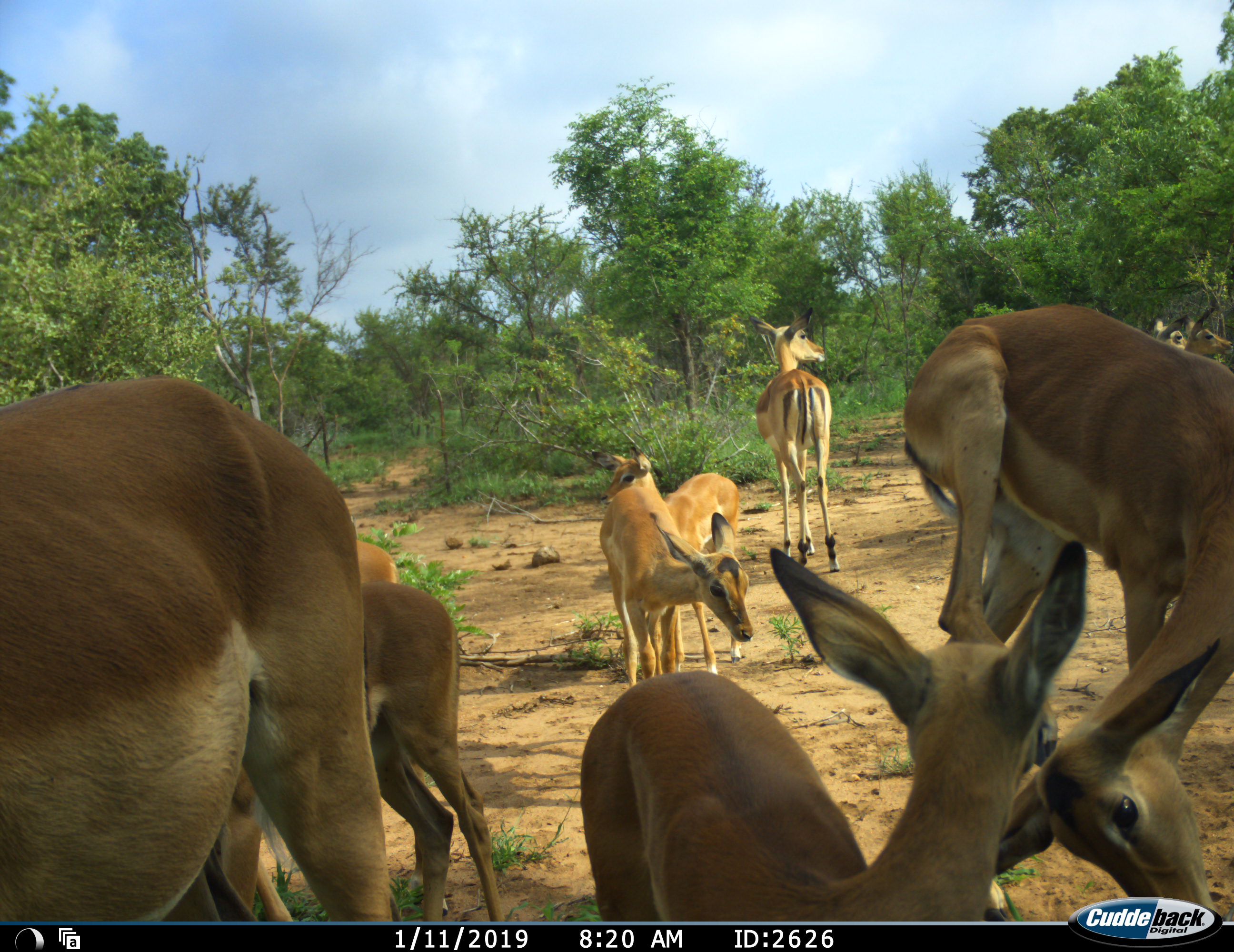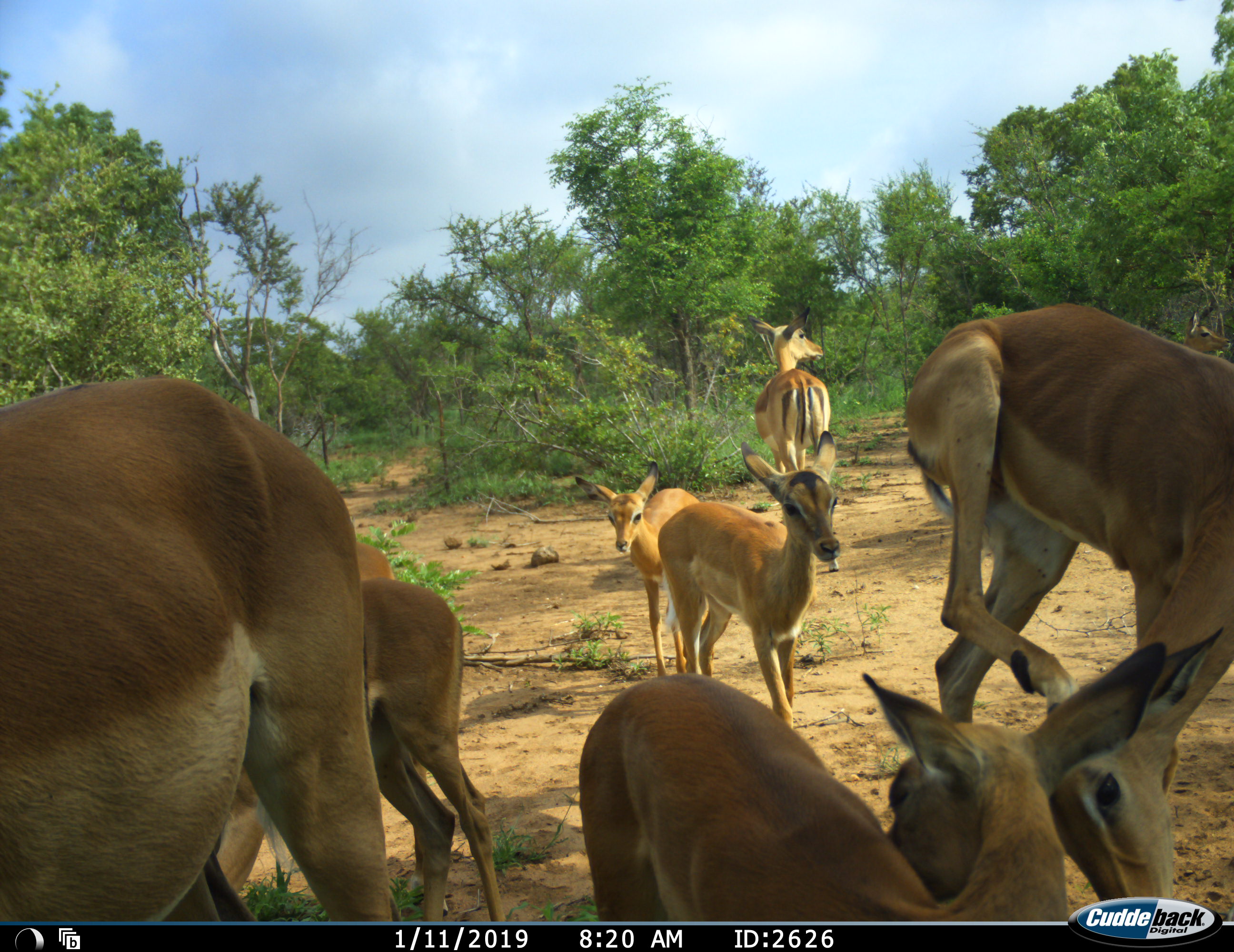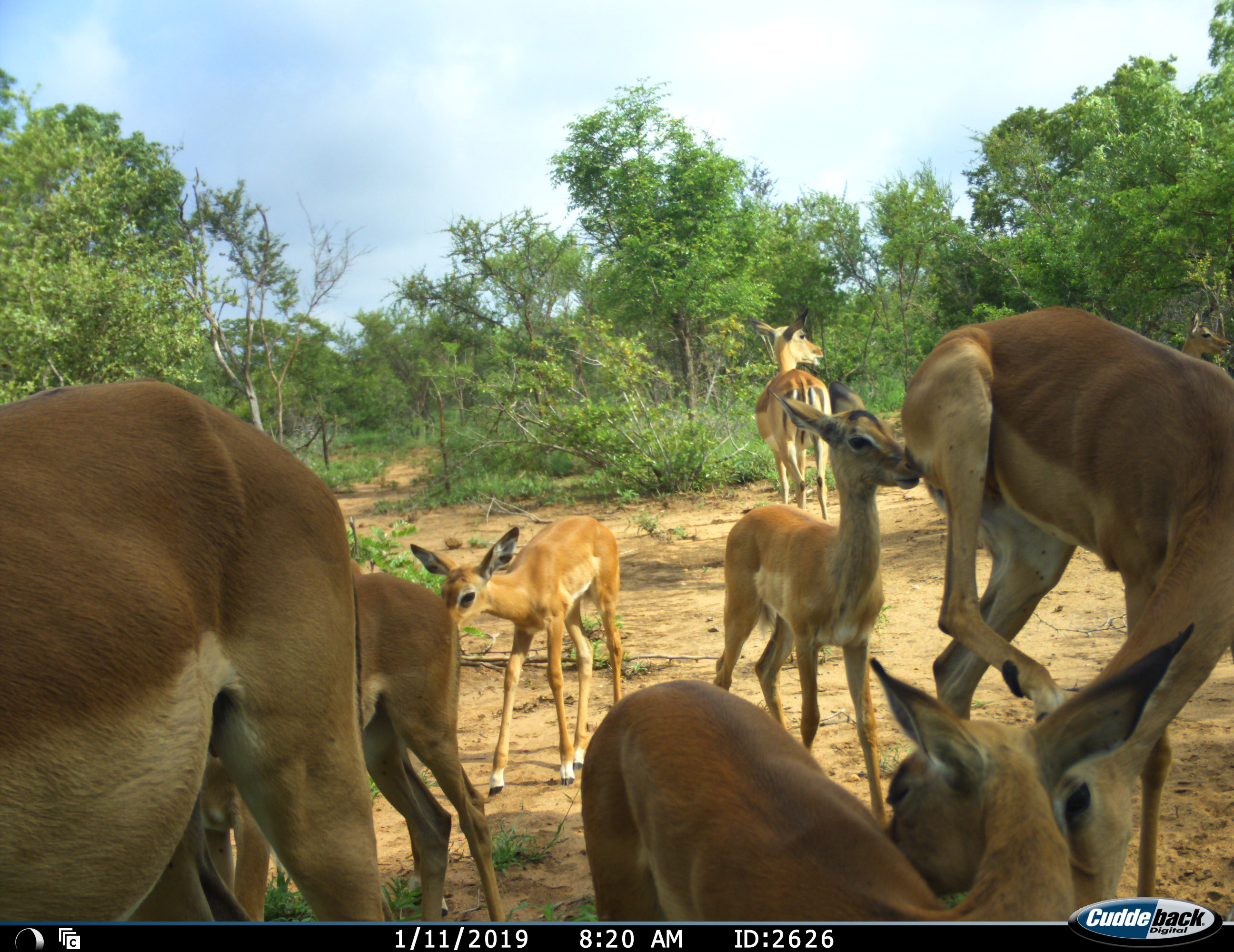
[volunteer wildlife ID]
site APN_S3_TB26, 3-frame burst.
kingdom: Animalia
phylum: Chordata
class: Mammalia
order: Artiodactyla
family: Bovidae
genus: Aepyceros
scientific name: Aepyceros melampus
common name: impala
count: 9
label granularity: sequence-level